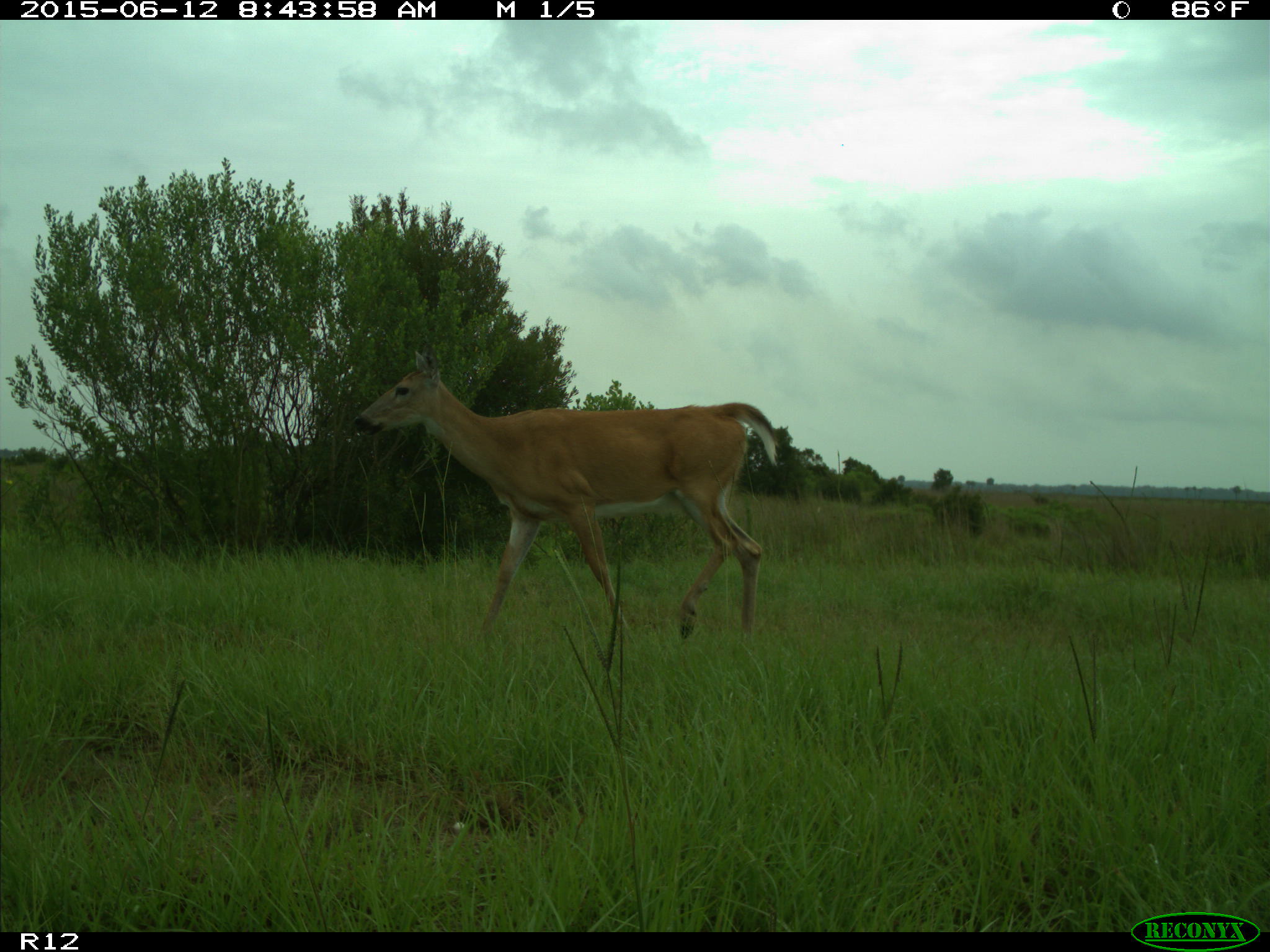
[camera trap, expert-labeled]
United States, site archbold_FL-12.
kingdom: Animalia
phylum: Chordata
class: Mammalia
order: Artiodactyla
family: Cervidae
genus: Odocoileus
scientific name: Odocoileus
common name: deer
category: unidentified deer